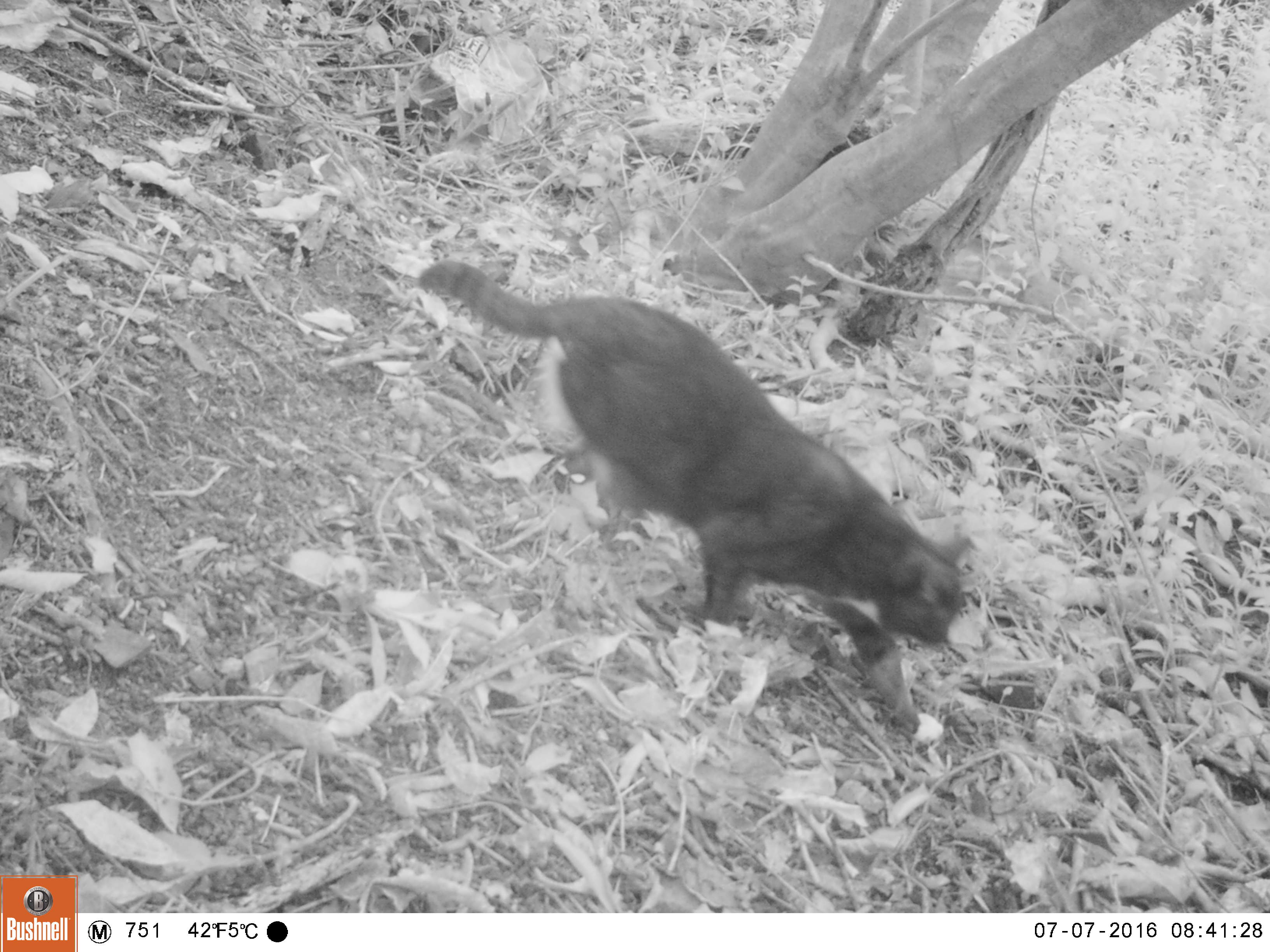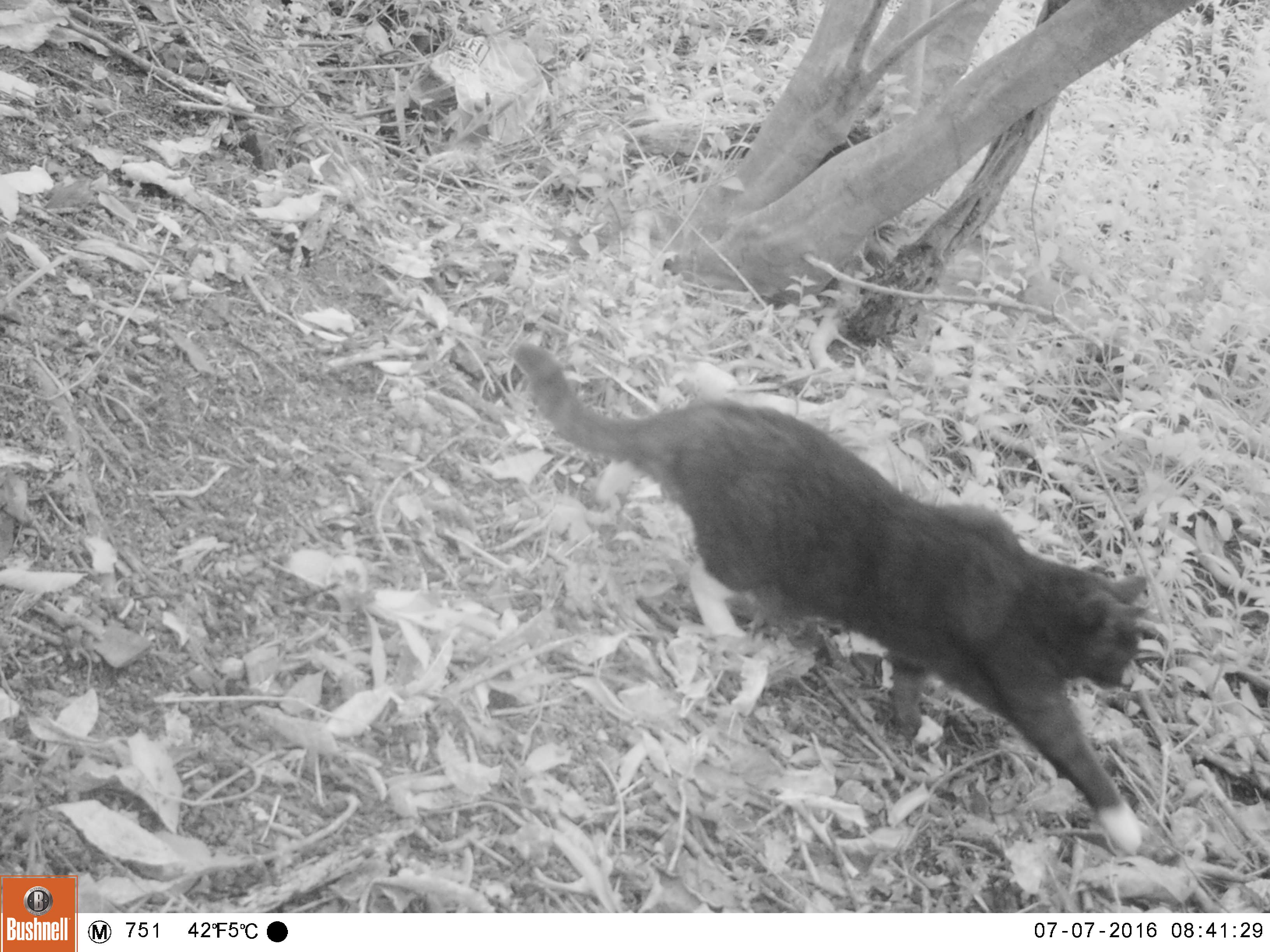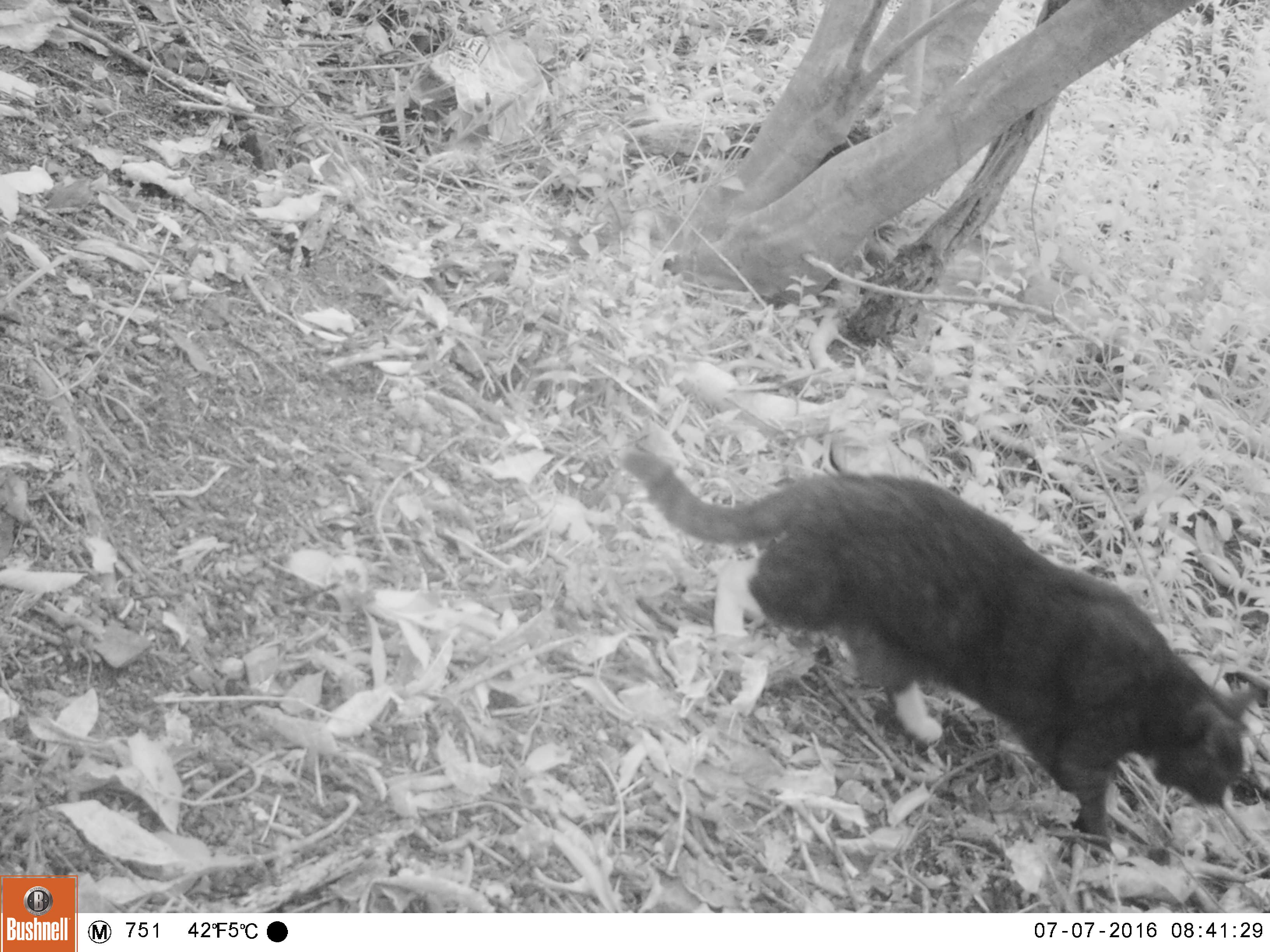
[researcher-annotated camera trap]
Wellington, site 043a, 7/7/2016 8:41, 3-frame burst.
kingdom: Animalia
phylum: Chordata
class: Mammalia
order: Carnivora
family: Felidae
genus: Felis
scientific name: Felis catus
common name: cat